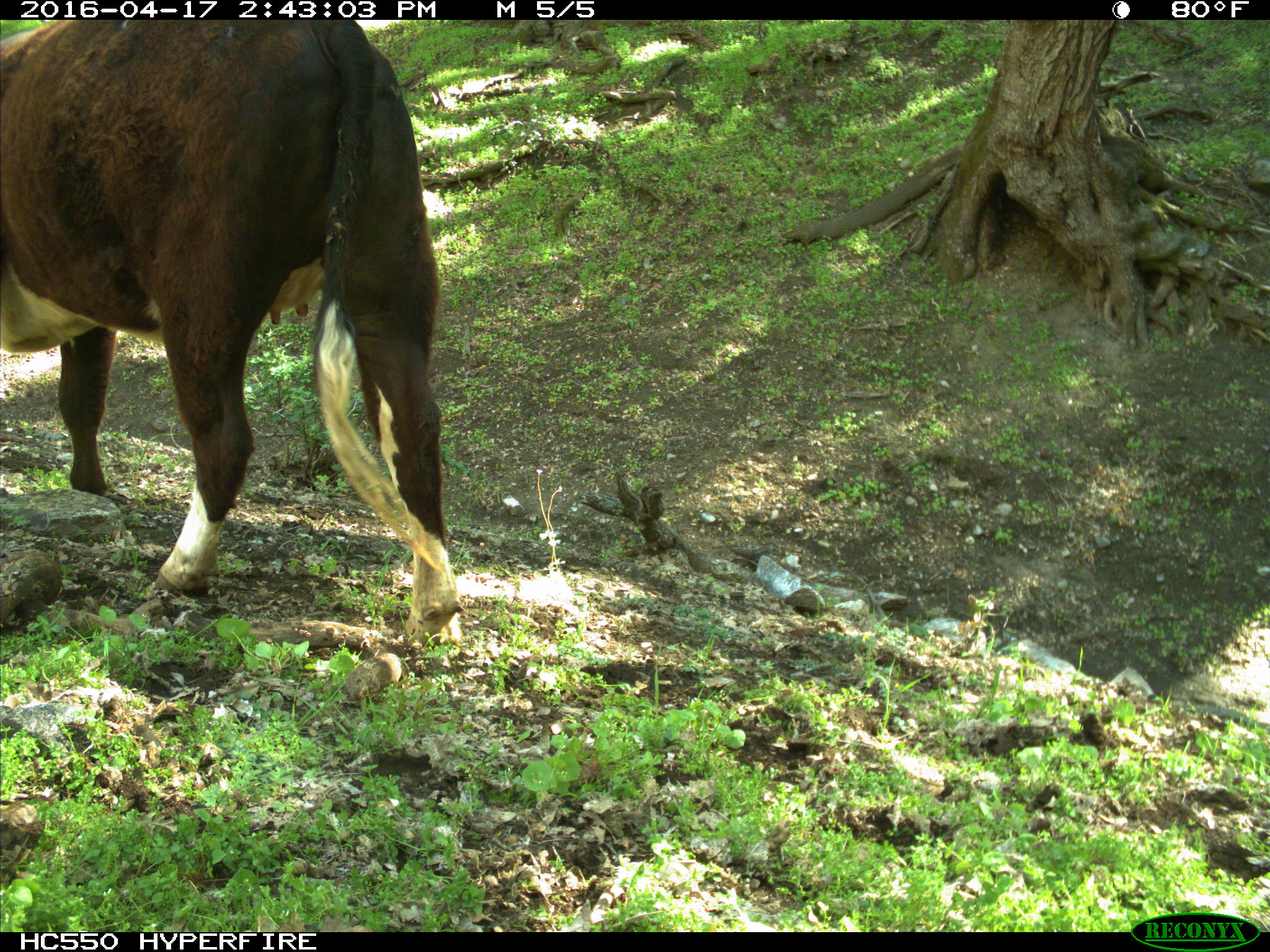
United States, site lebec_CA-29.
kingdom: Animalia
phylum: Chordata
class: Mammalia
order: Artiodactyla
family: Bovidae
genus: Bos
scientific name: Bos taurus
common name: domestic cow